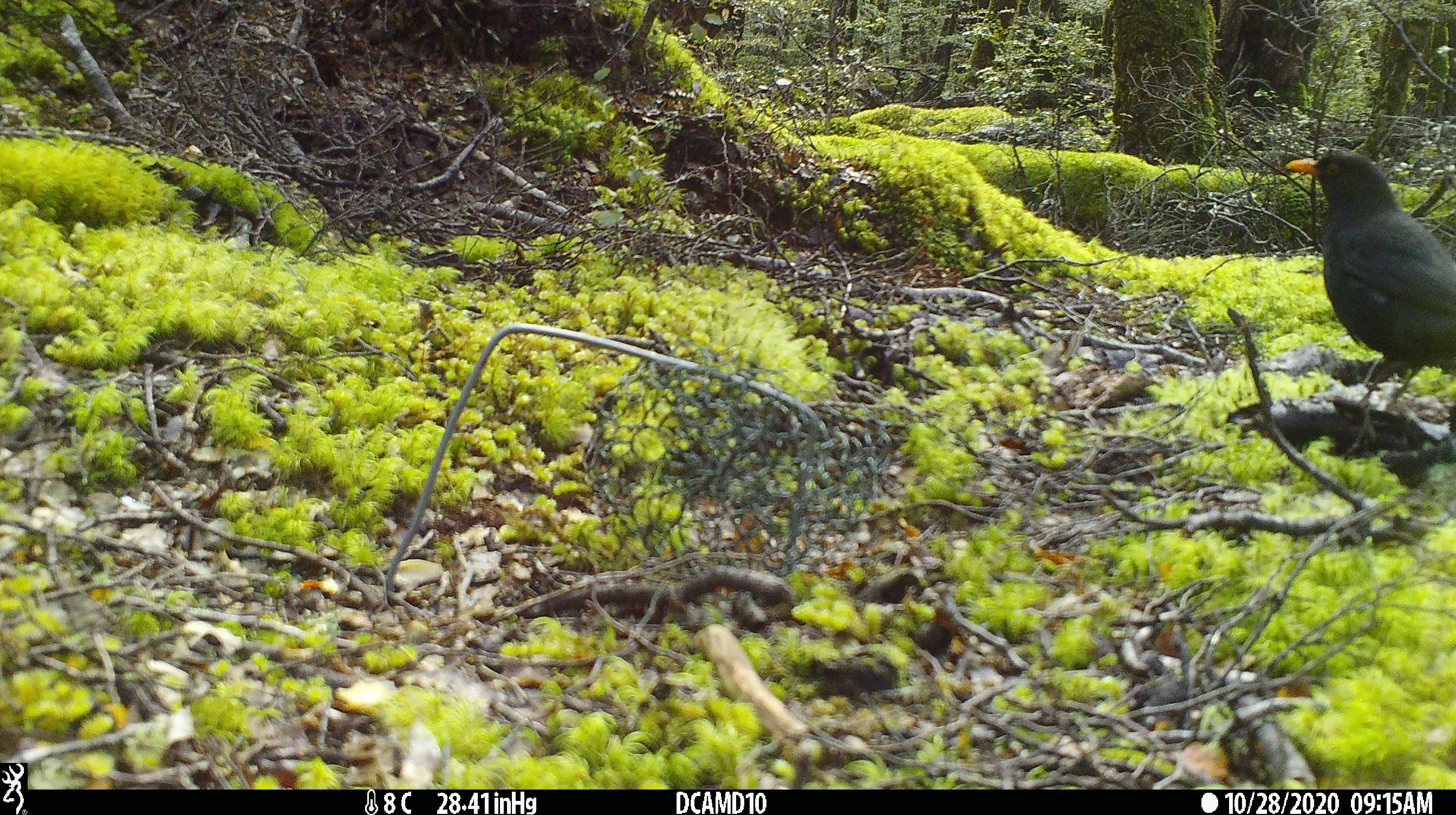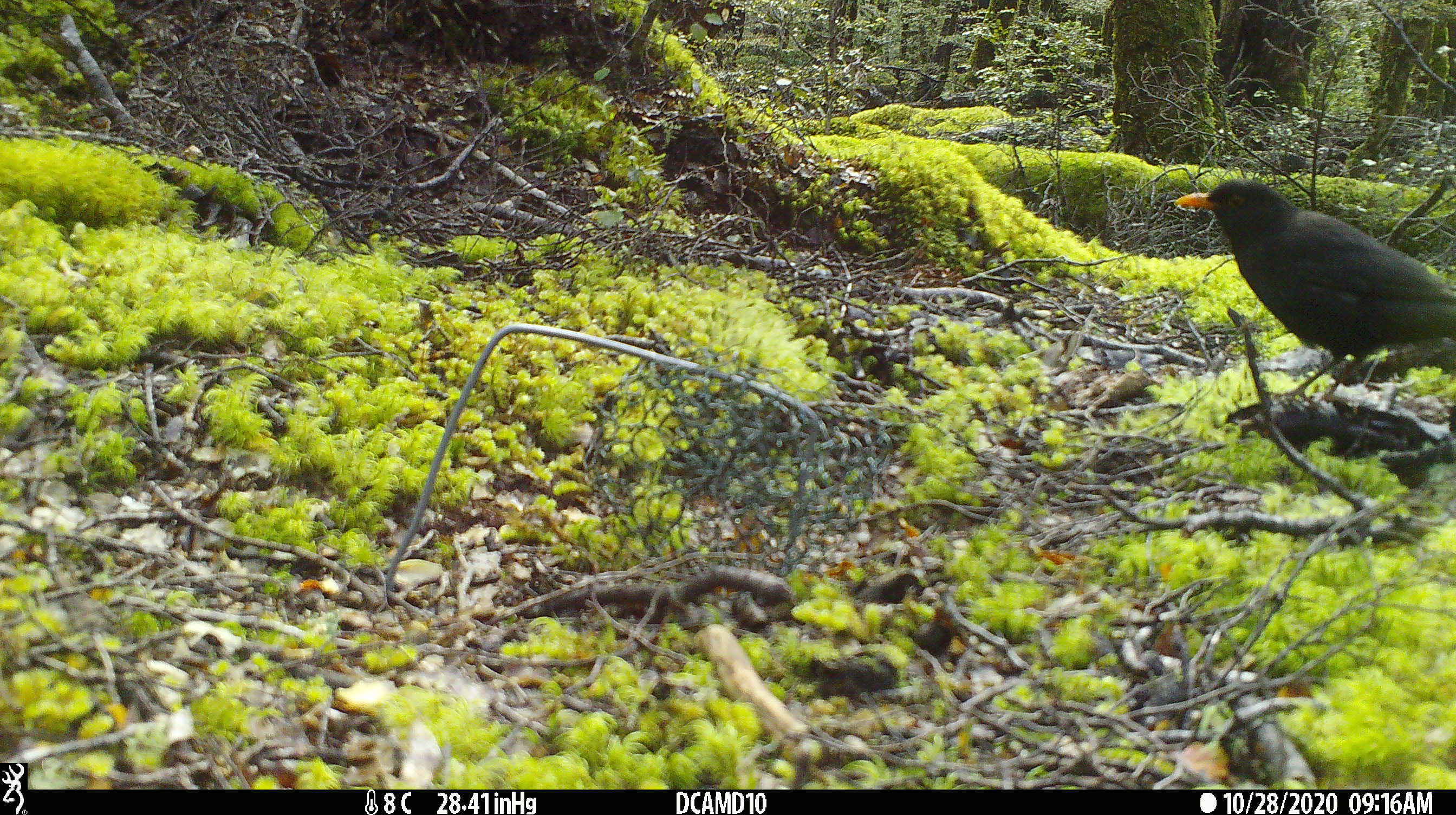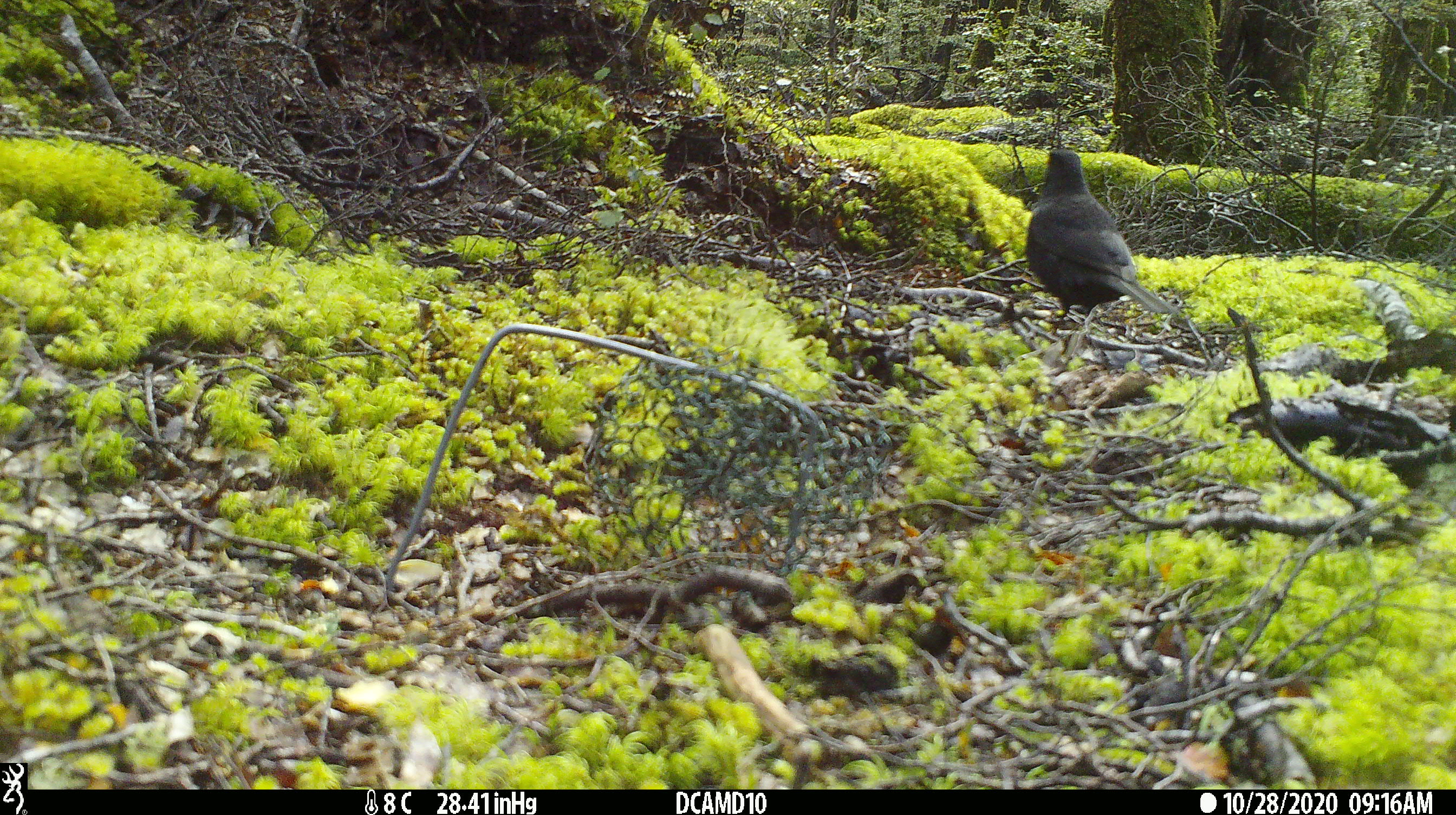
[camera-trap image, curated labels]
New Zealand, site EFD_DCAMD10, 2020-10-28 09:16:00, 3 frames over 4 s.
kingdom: Animalia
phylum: Chordata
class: Aves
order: Passeriformes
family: Turdidae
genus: Turdus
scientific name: Turdus merula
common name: eurasian blackbird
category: blackbird